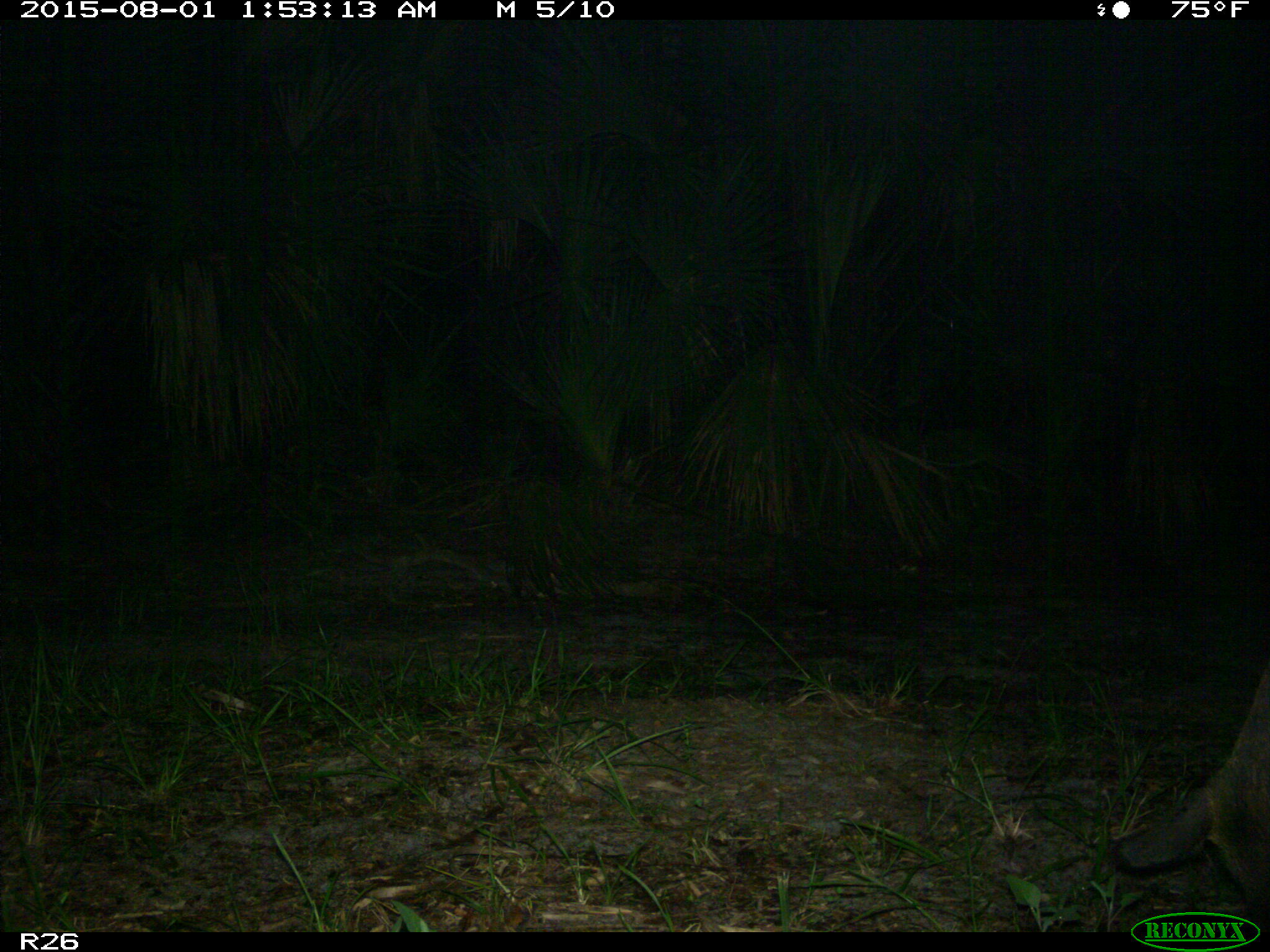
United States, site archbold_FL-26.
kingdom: Animalia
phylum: Chordata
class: Mammalia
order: Artiodactyla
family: Suidae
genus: Sus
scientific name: Sus scrofa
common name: wild boar